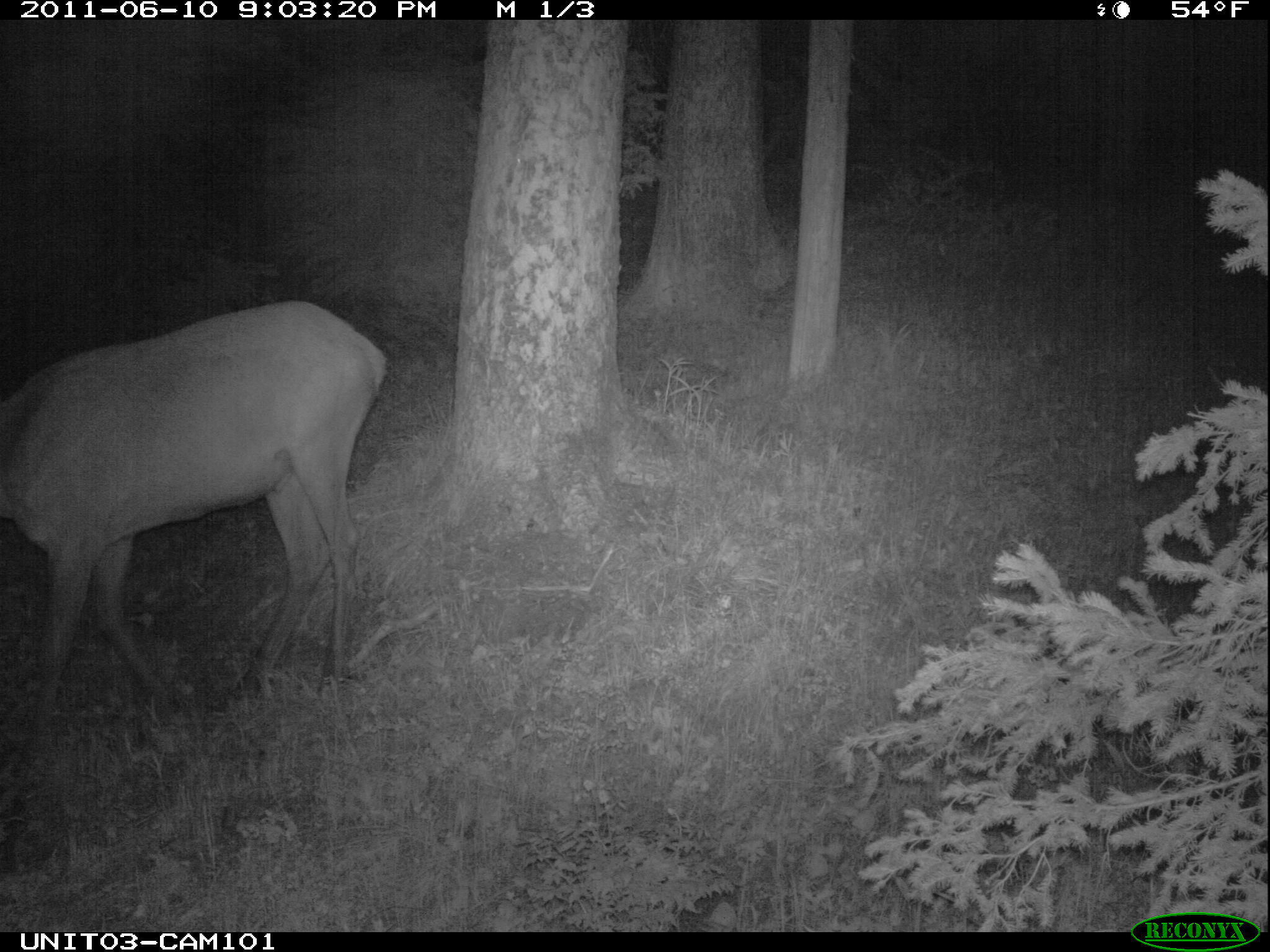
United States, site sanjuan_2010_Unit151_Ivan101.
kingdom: Animalia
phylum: Chordata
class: Mammalia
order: Artiodactyla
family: Cervidae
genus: Cervus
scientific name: Cervus elaphus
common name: red deer